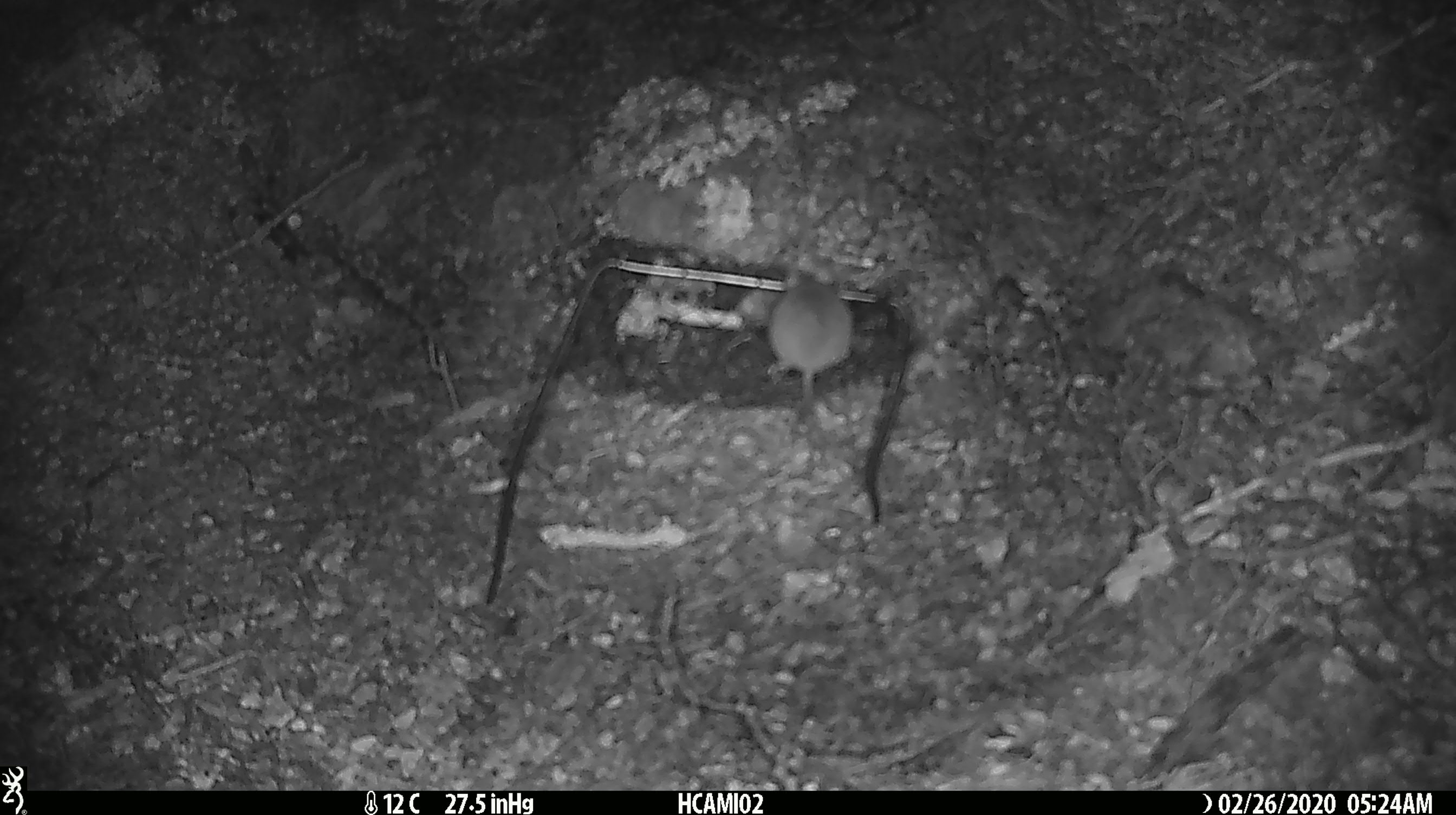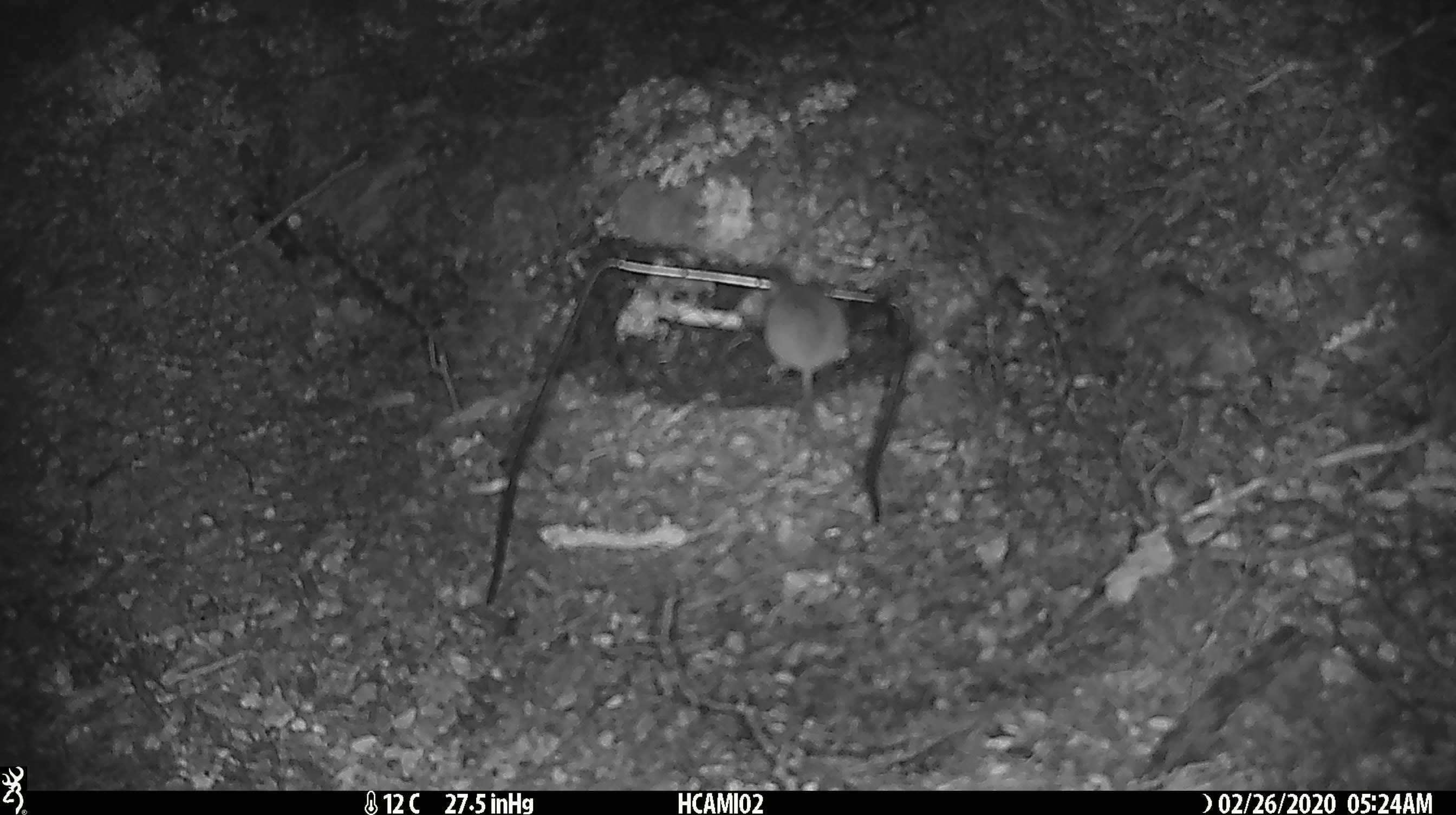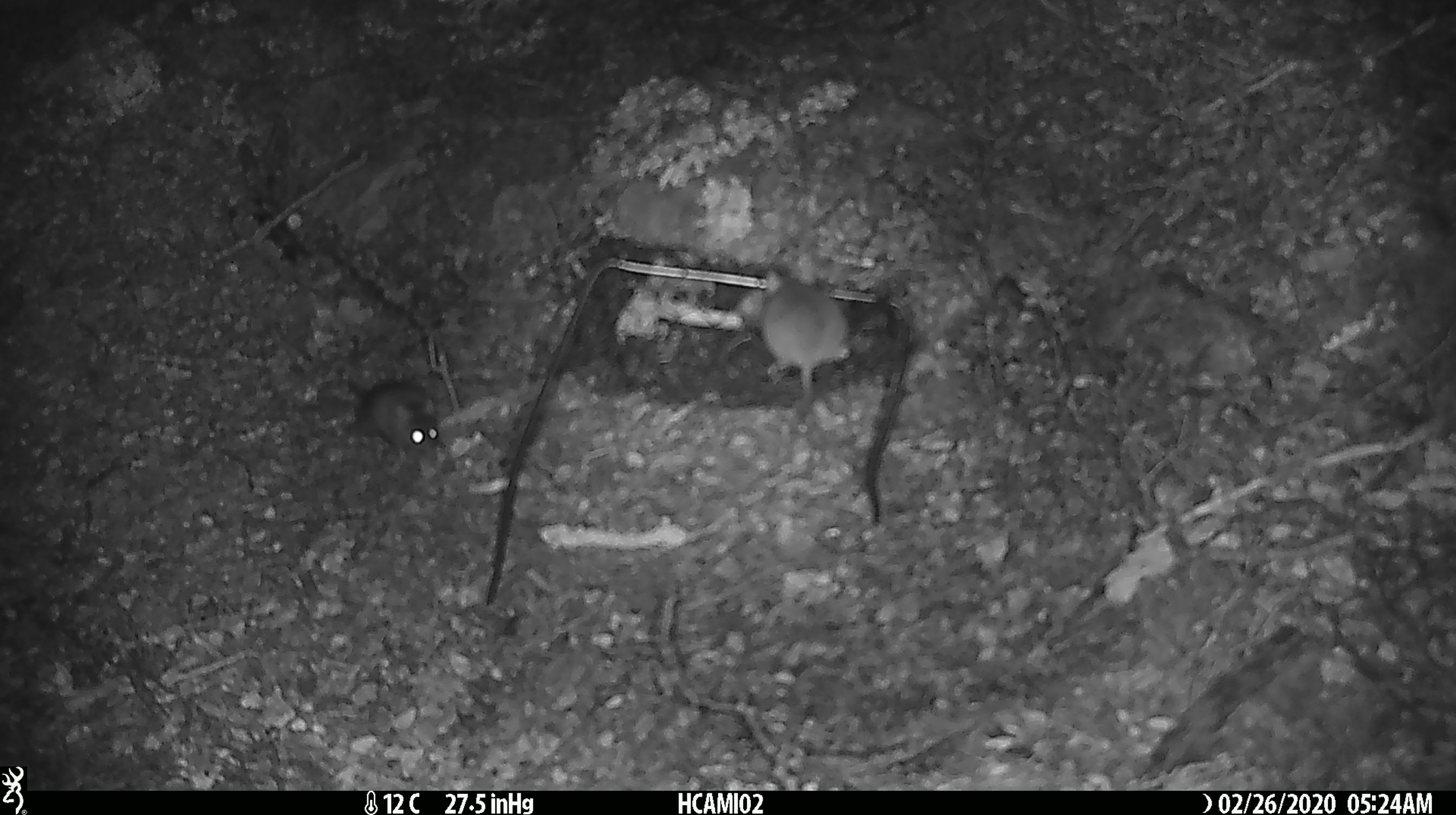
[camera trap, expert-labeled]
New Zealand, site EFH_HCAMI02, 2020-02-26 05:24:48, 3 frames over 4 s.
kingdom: Animalia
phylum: Chordata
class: Mammalia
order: Rodentia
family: Muridae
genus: Mus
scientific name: Mus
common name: mouse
Mouse (Mus).